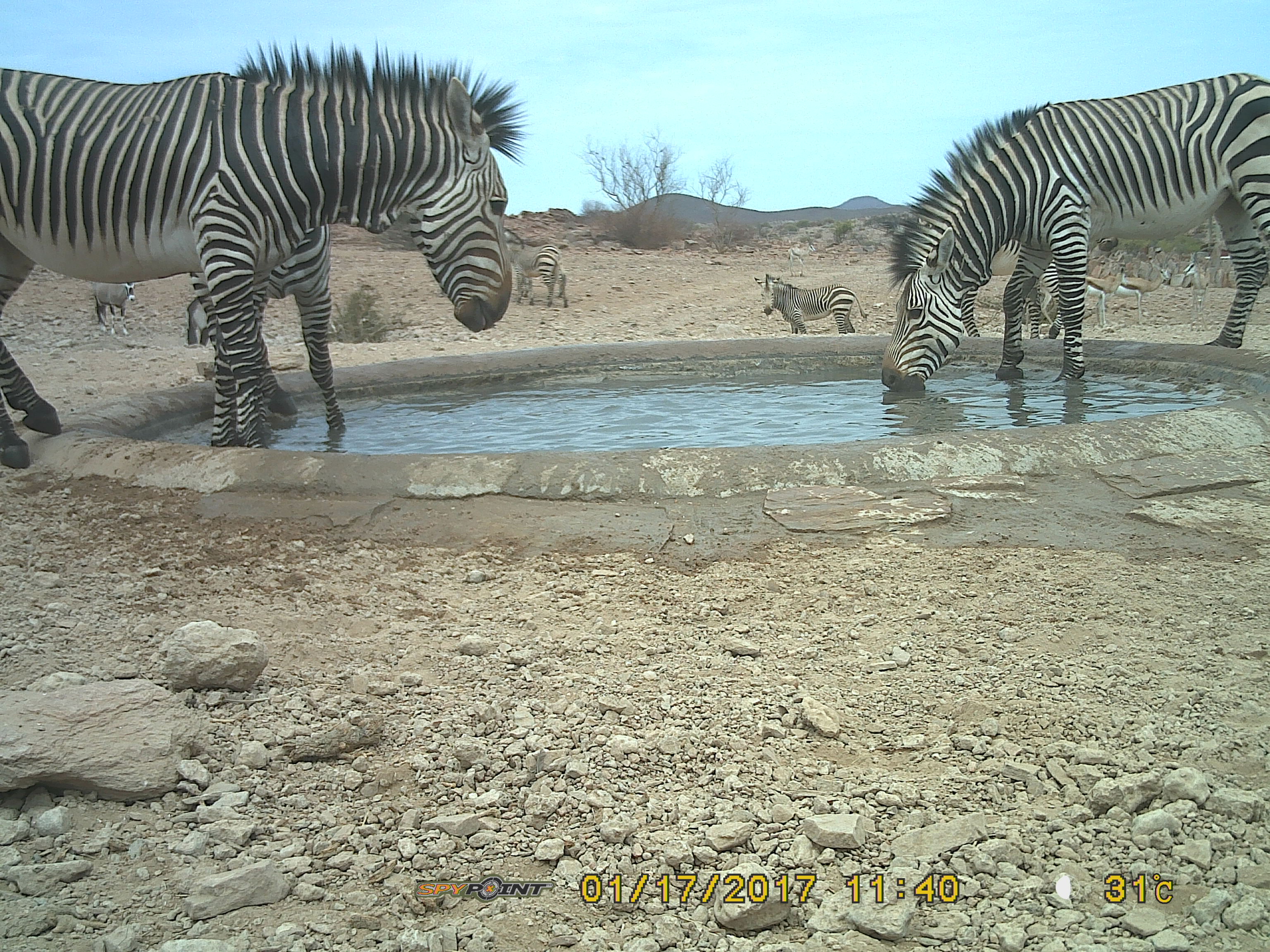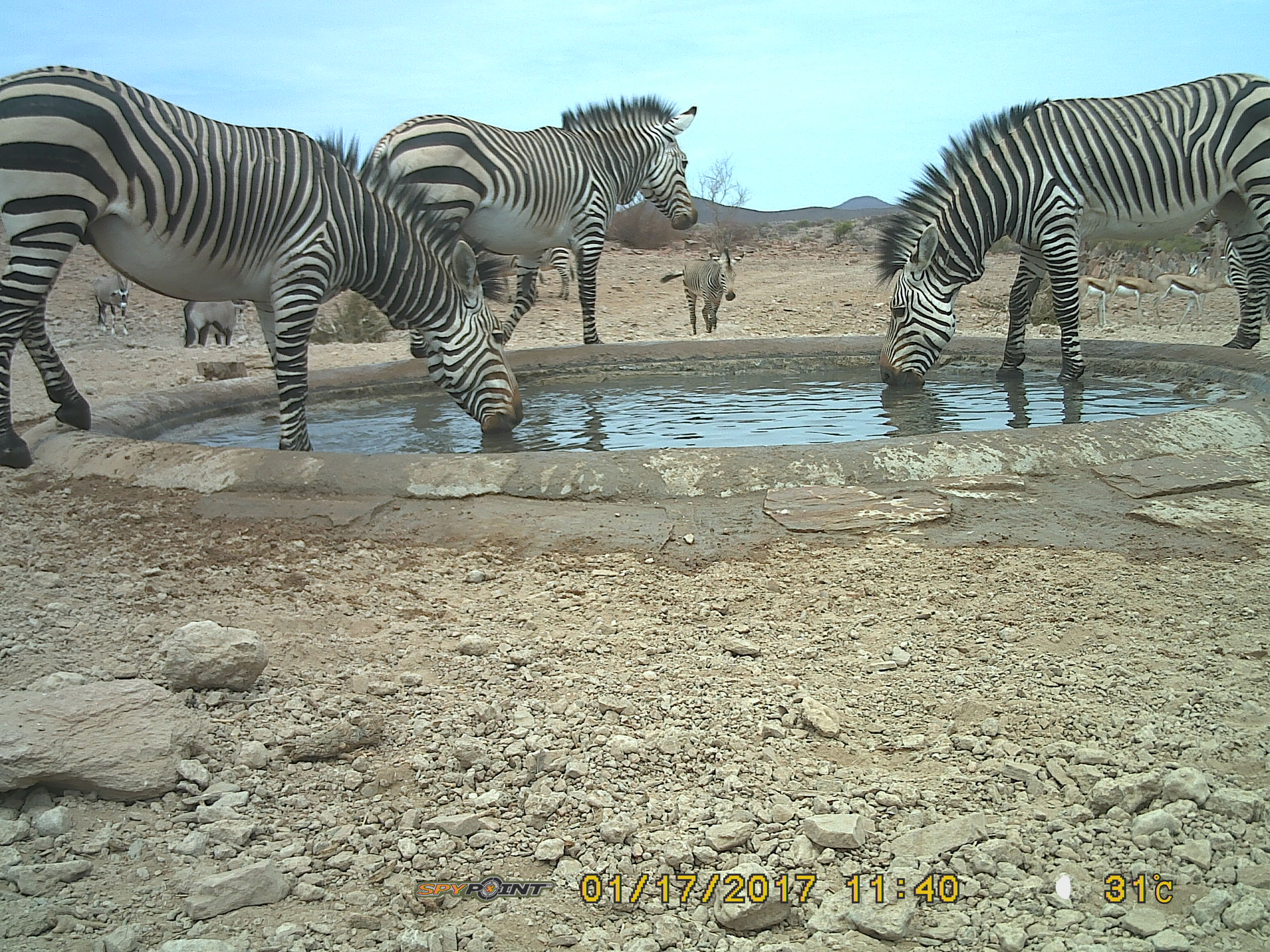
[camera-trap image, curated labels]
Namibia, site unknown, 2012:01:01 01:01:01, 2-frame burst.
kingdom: Animalia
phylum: Chordata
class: Mammalia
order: Perissodactyla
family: Equidae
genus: Equus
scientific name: Equus zebra hartmannae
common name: hartmann's mountain zebra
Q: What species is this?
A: Equus zebra hartmannae (hartmann's mountain zebra).